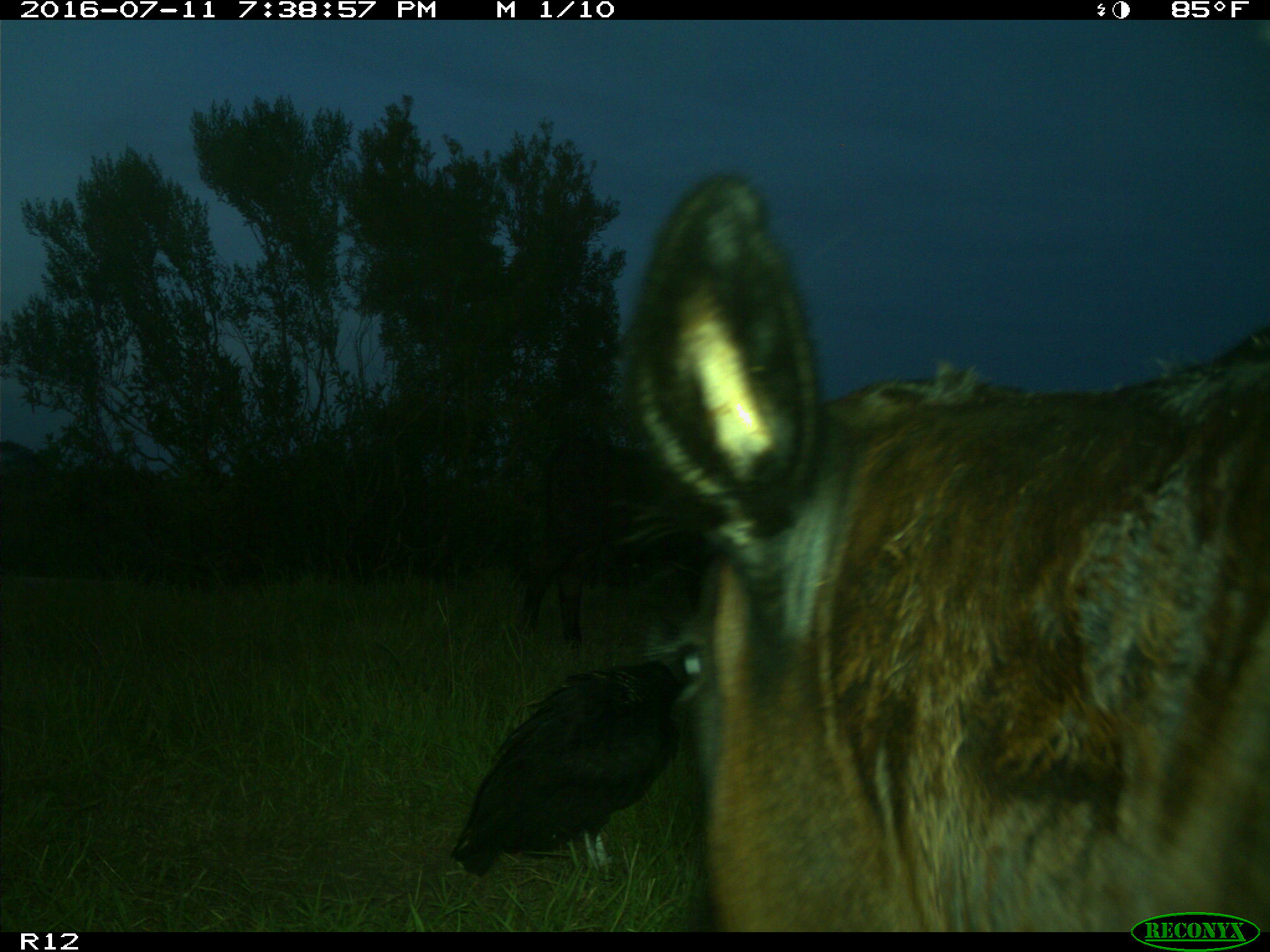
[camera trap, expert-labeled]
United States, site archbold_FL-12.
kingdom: Animalia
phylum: Chordata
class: Mammalia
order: Artiodactyla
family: Bovidae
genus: Bos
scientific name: Bos taurus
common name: domestic cow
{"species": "Bos taurus (domestic cow)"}